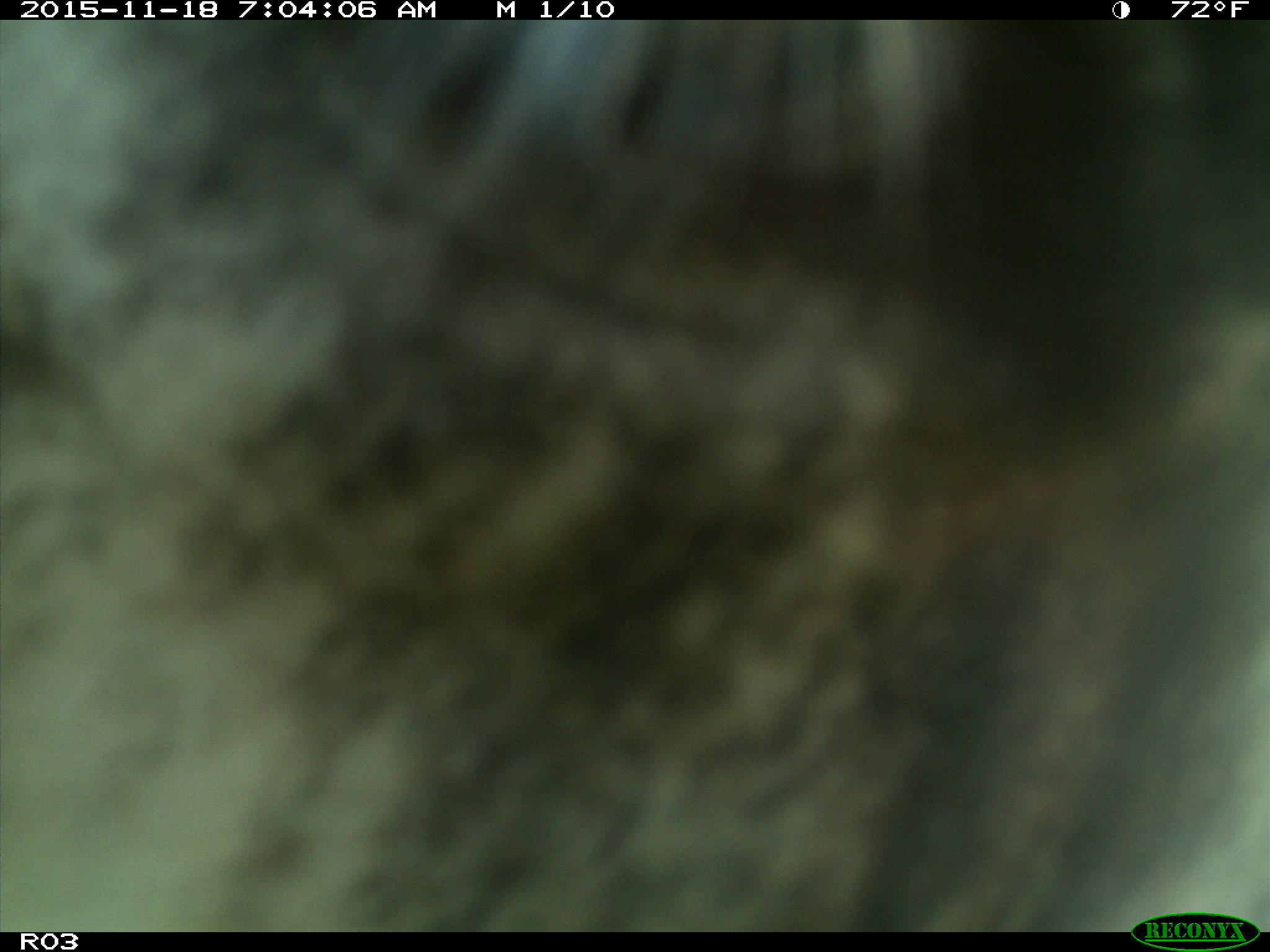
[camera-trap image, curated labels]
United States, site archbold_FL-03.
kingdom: Animalia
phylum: Chordata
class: Mammalia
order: Artiodactyla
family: Bovidae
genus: Bos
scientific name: Bos taurus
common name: domestic cow